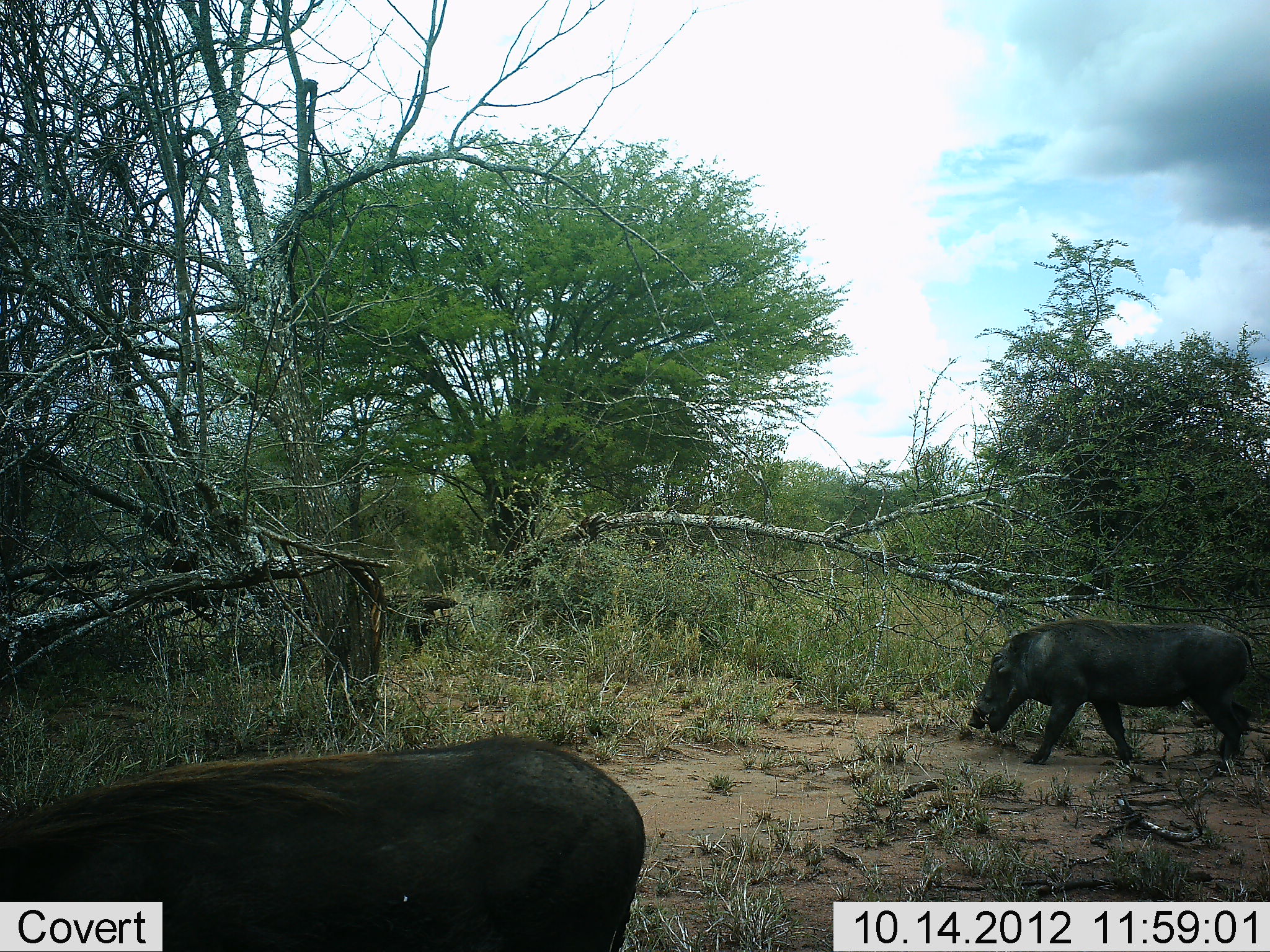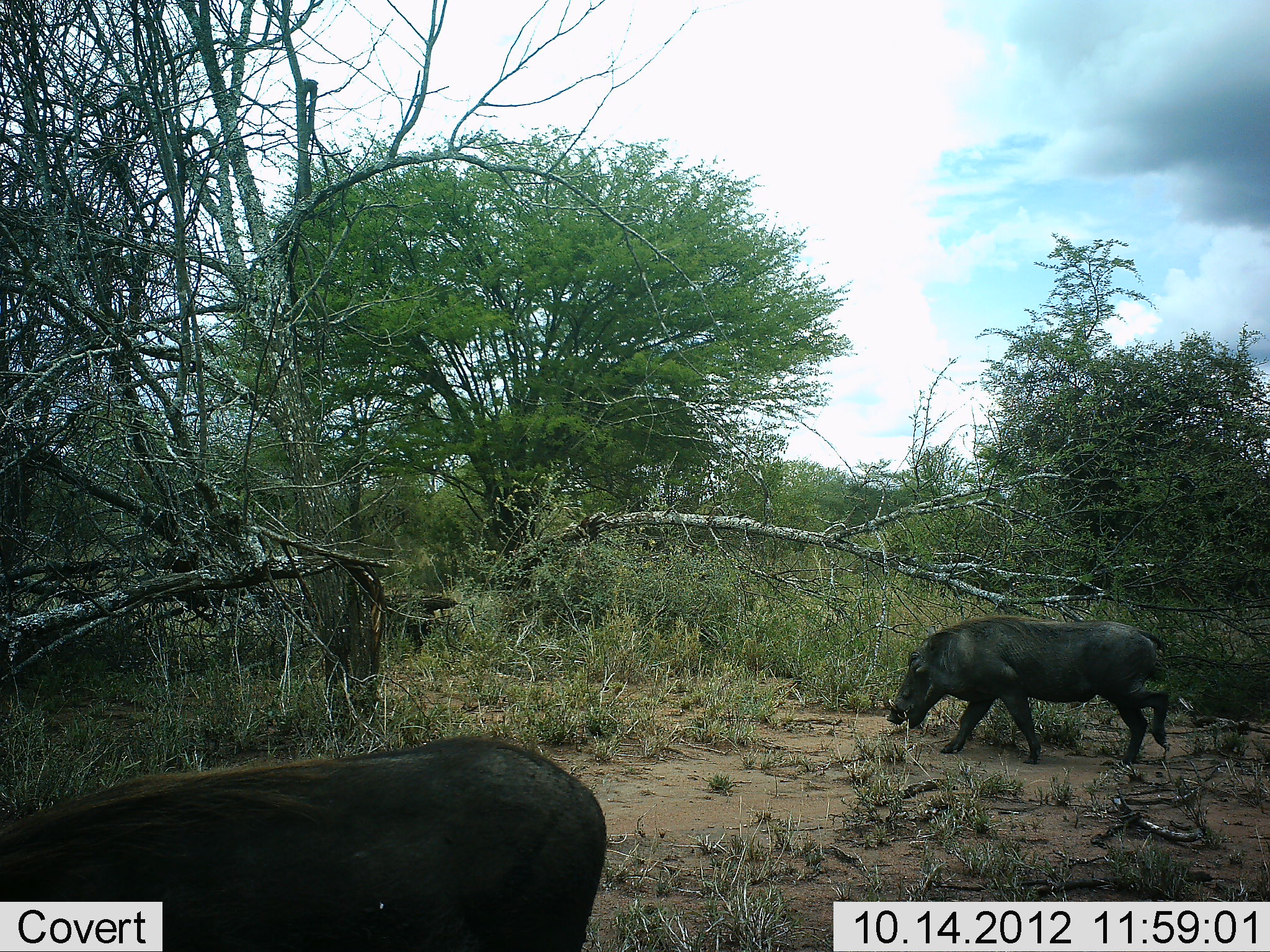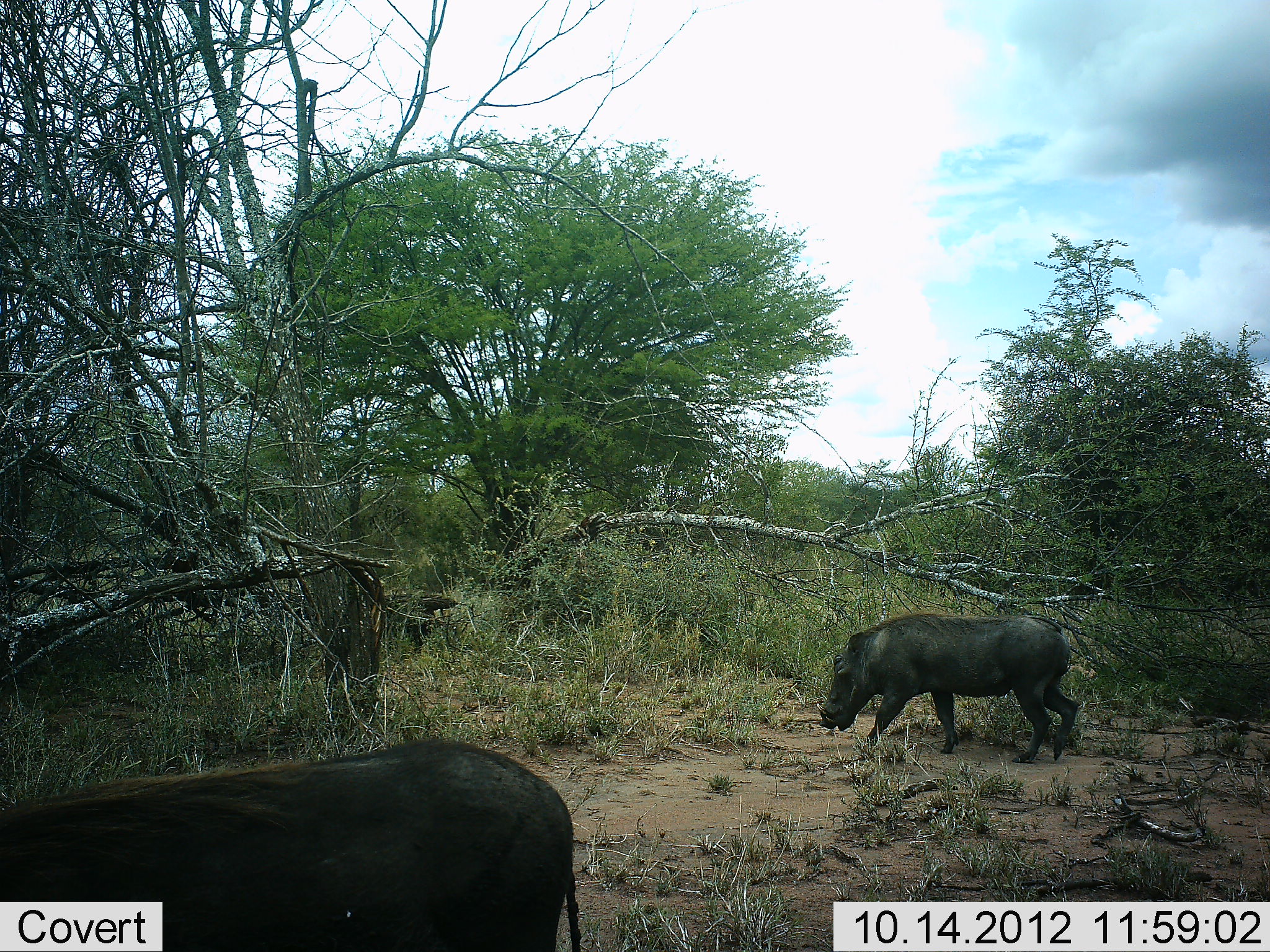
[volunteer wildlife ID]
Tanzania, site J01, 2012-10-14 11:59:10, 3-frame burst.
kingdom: Animalia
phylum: Chordata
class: Mammalia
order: Artiodactyla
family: Suidae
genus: Phacochoerus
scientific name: Phacochoerus africanus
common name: warthog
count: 2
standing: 10%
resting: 0%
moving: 90%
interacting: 0%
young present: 0%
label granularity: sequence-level